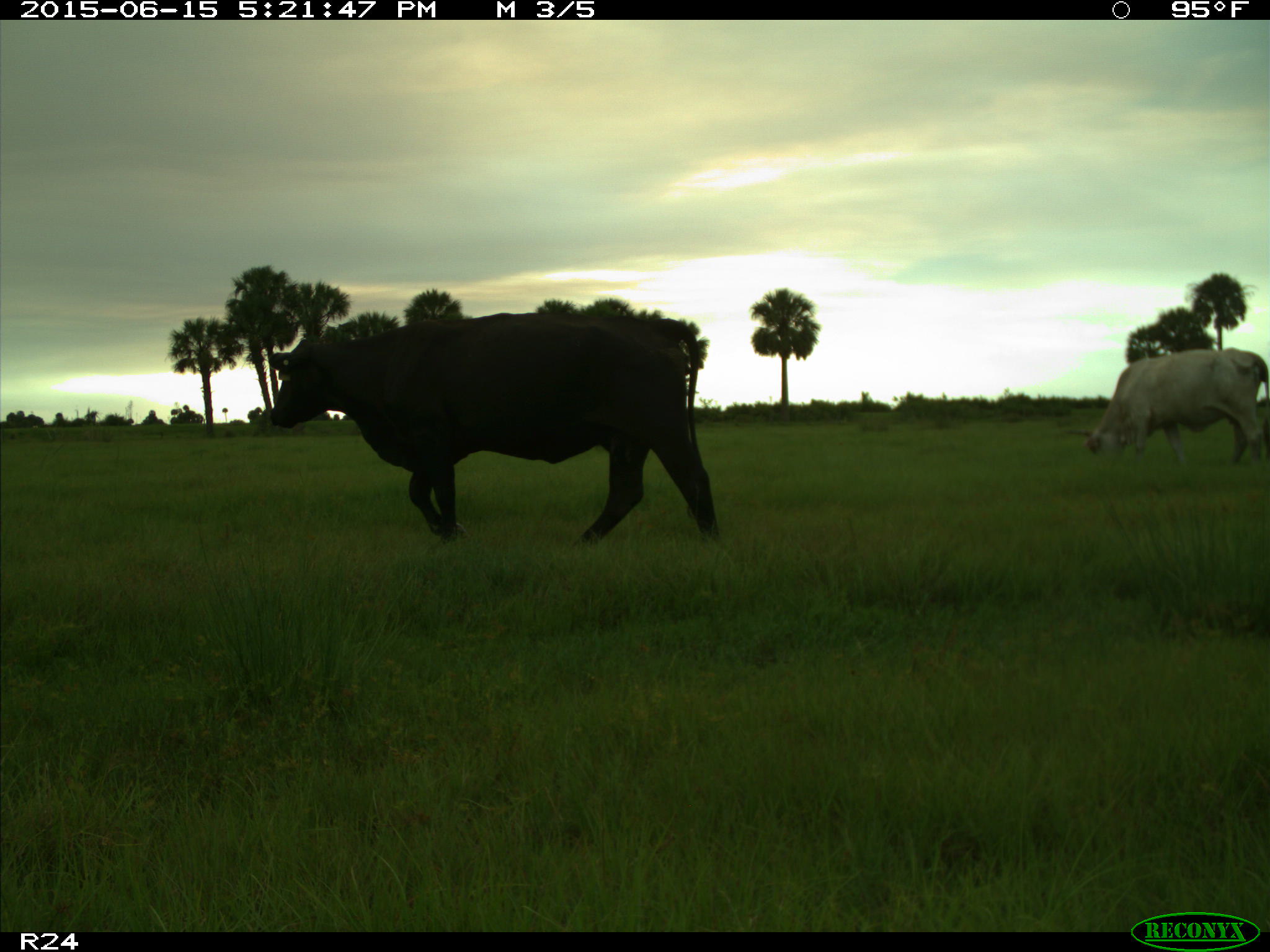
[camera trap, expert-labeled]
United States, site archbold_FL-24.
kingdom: Animalia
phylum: Chordata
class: Mammalia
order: Artiodactyla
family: Bovidae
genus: Bos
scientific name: Bos taurus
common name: domestic cow